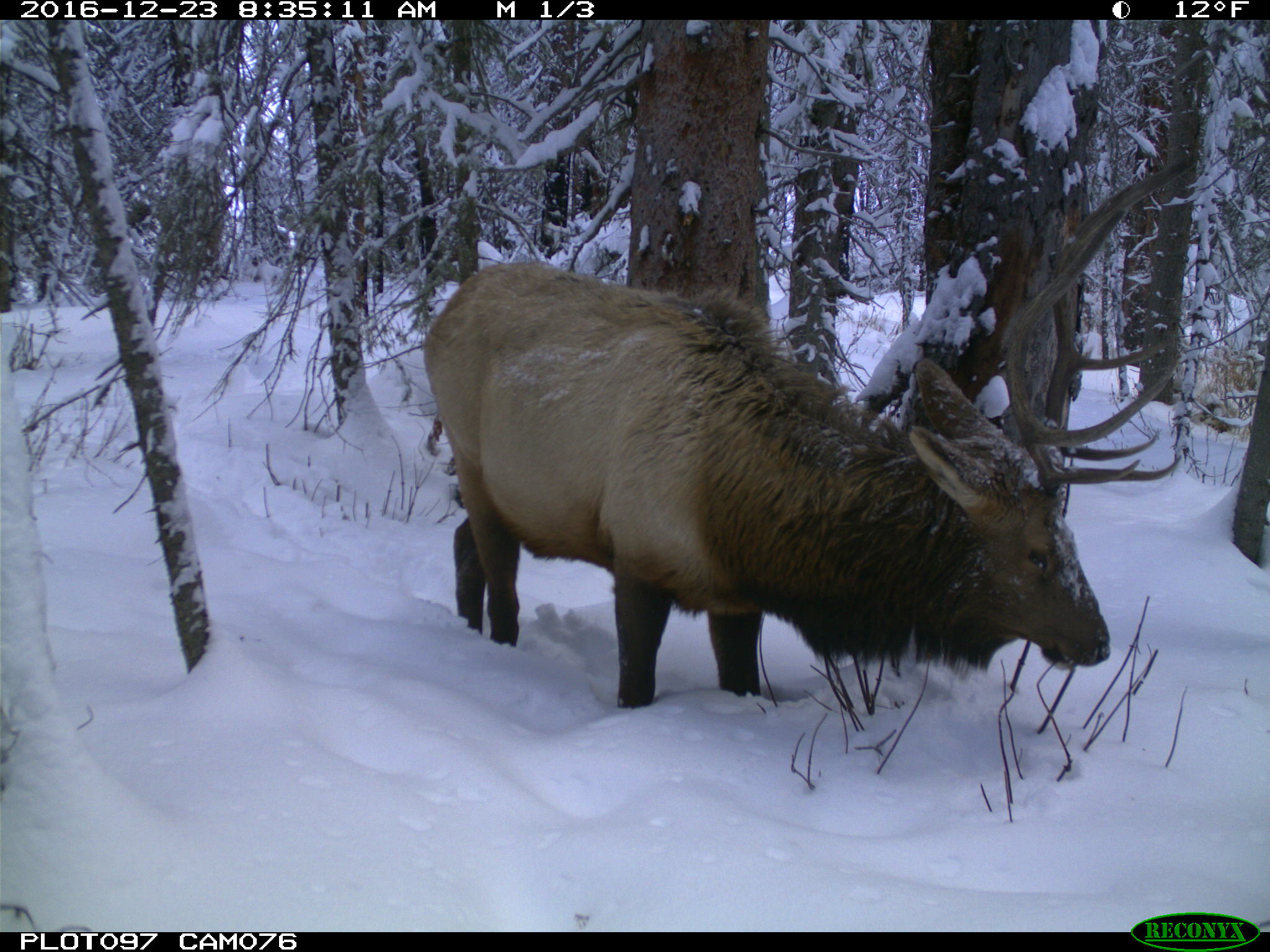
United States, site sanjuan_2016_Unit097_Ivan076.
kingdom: Animalia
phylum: Chordata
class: Mammalia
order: Artiodactyla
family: Cervidae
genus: Cervus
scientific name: Cervus elaphus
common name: red deer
Cervus elaphus (red deer).